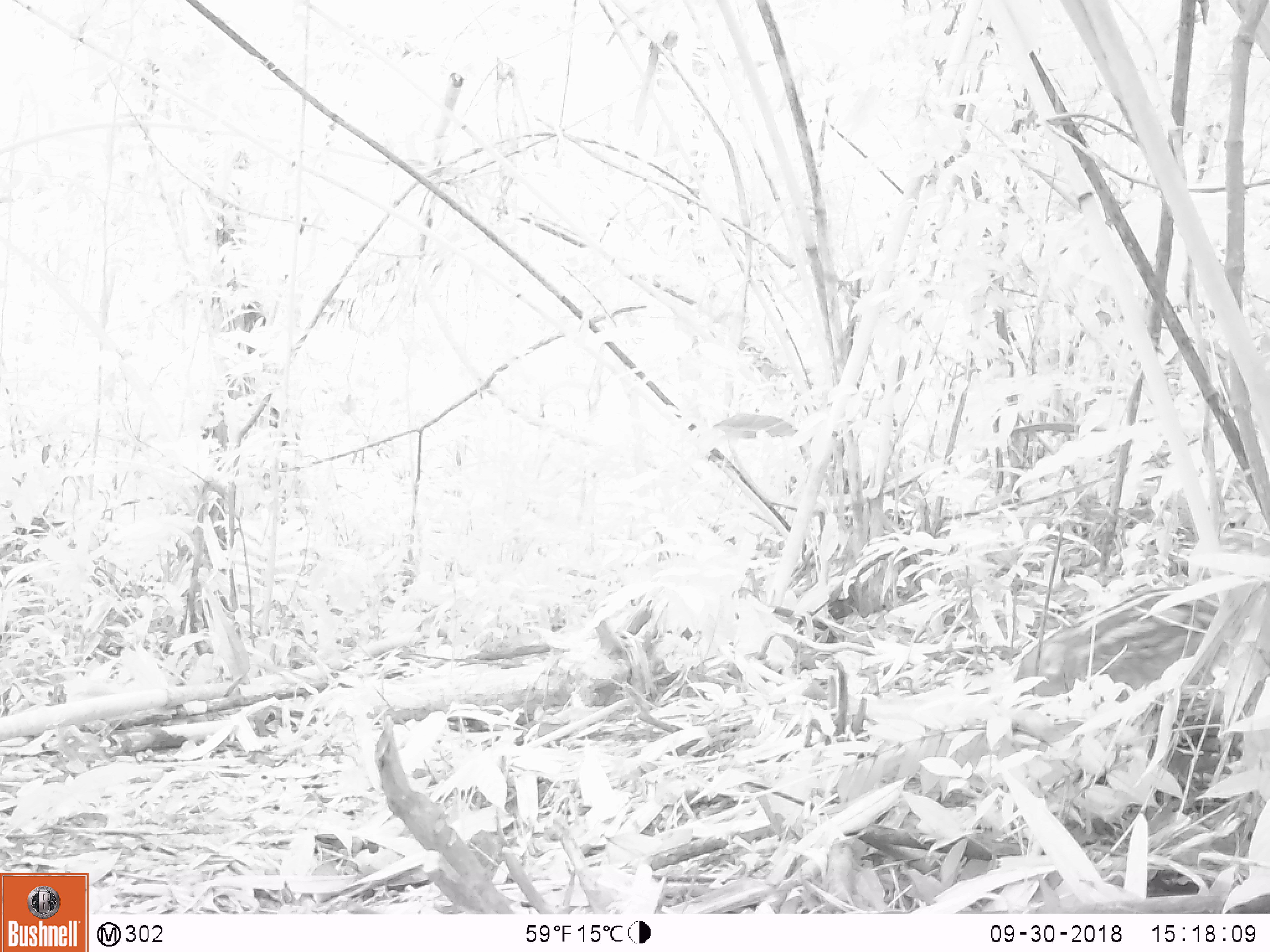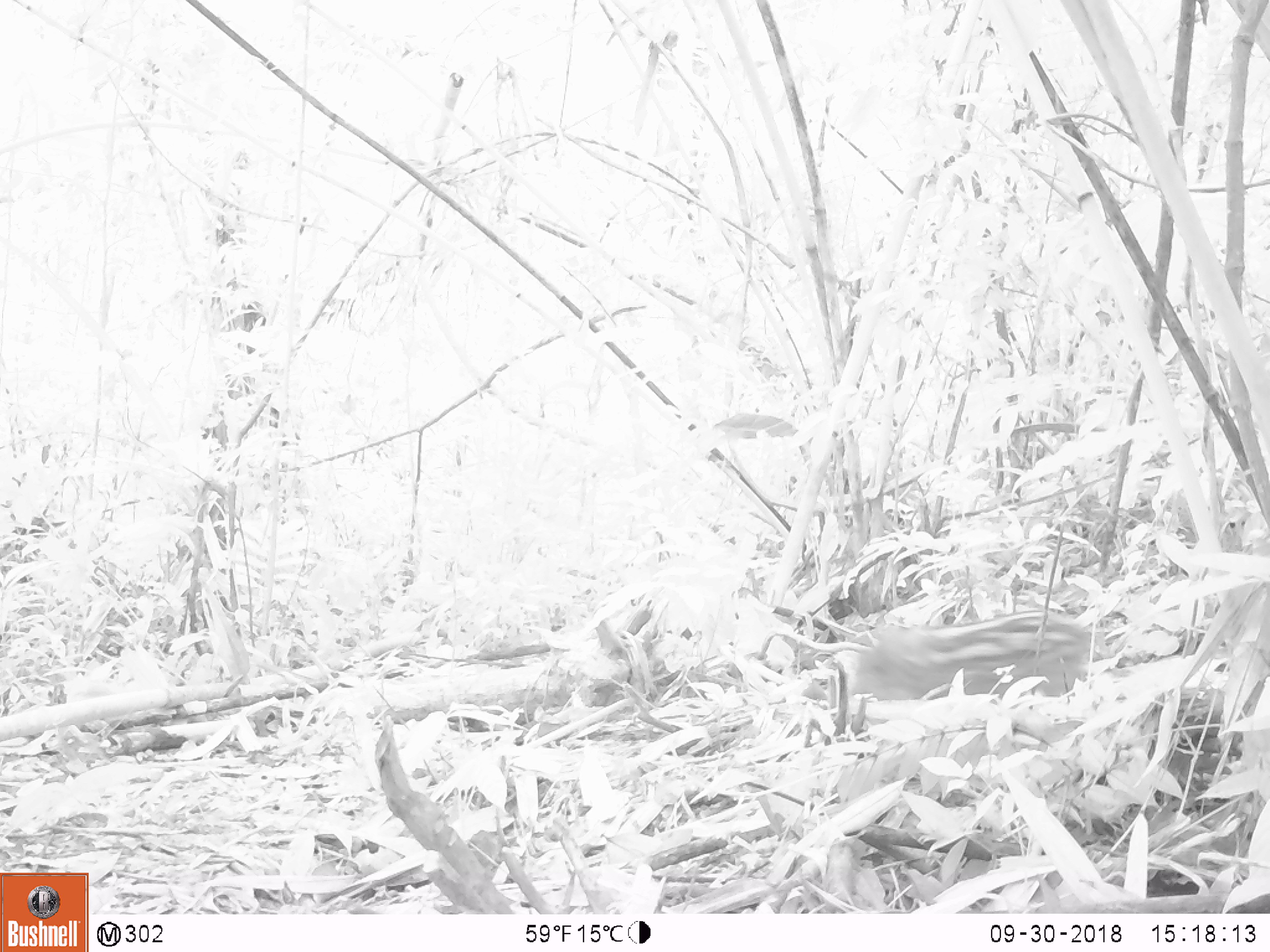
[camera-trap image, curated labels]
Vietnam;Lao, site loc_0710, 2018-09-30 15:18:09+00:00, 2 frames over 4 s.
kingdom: Animalia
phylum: Chordata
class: Mammalia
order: Artiodactyla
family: Suidae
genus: Sus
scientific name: Sus scrofa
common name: eurasian wild pig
Eurasian wild pig (Sus scrofa). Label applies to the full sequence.